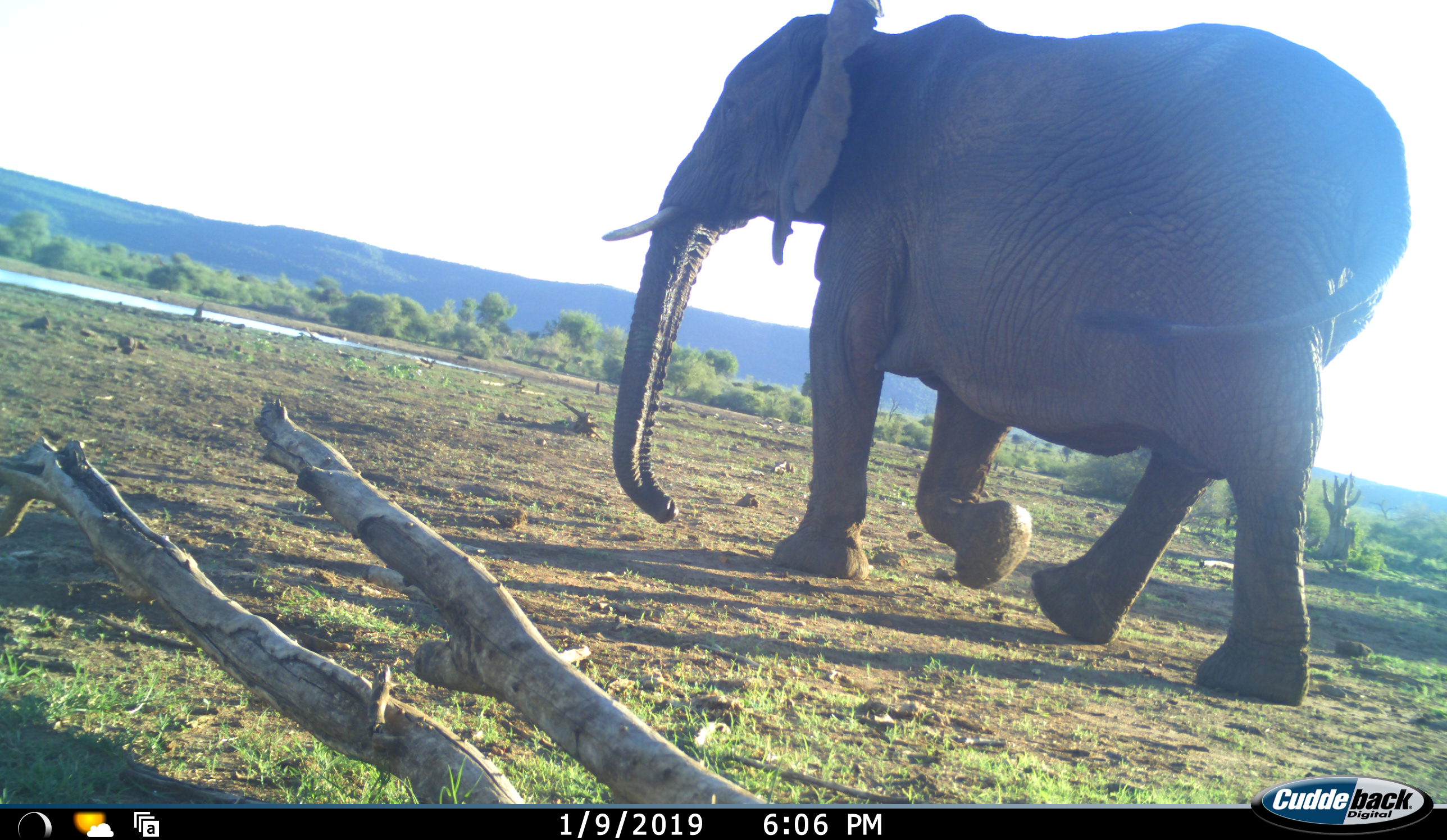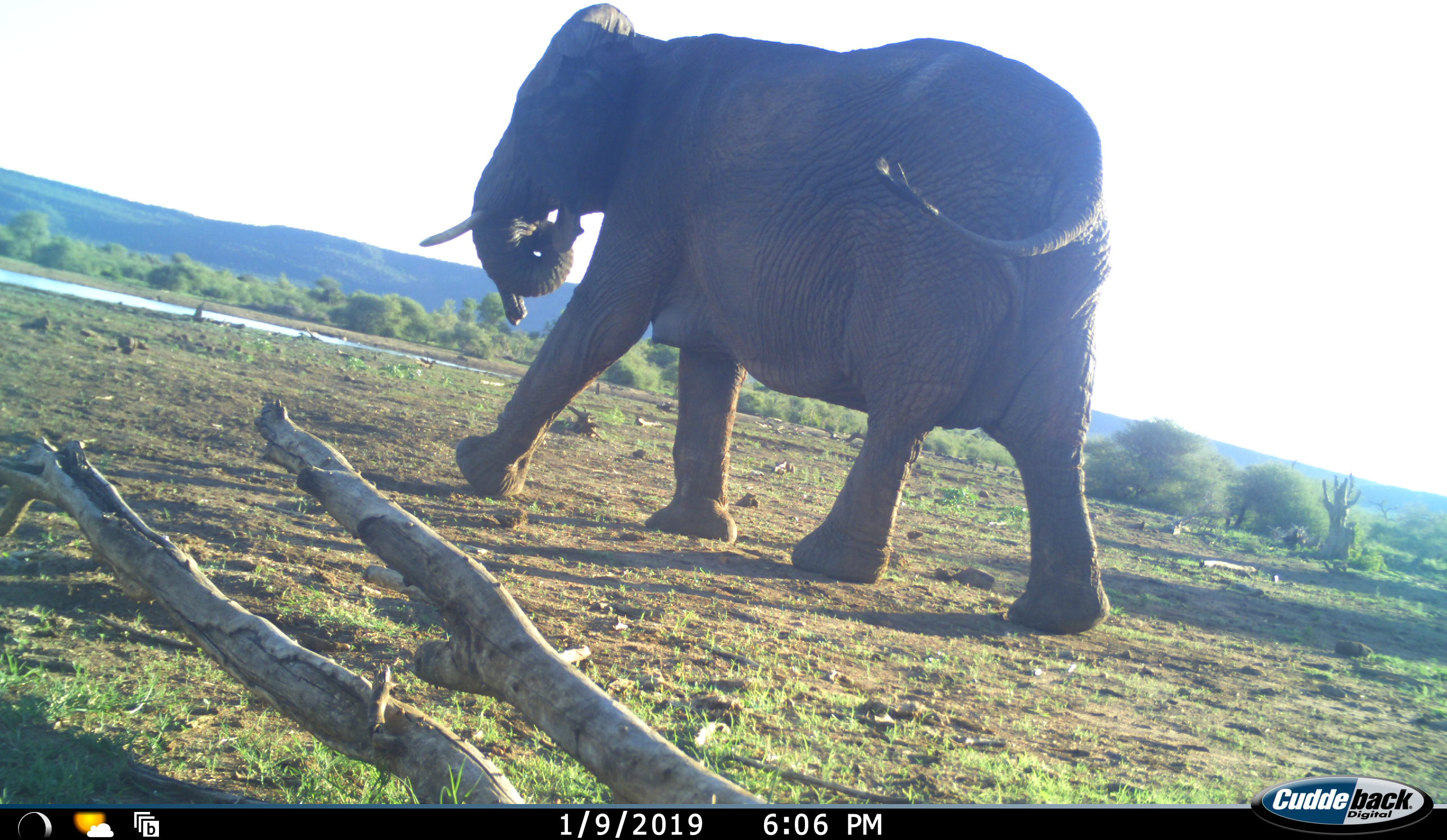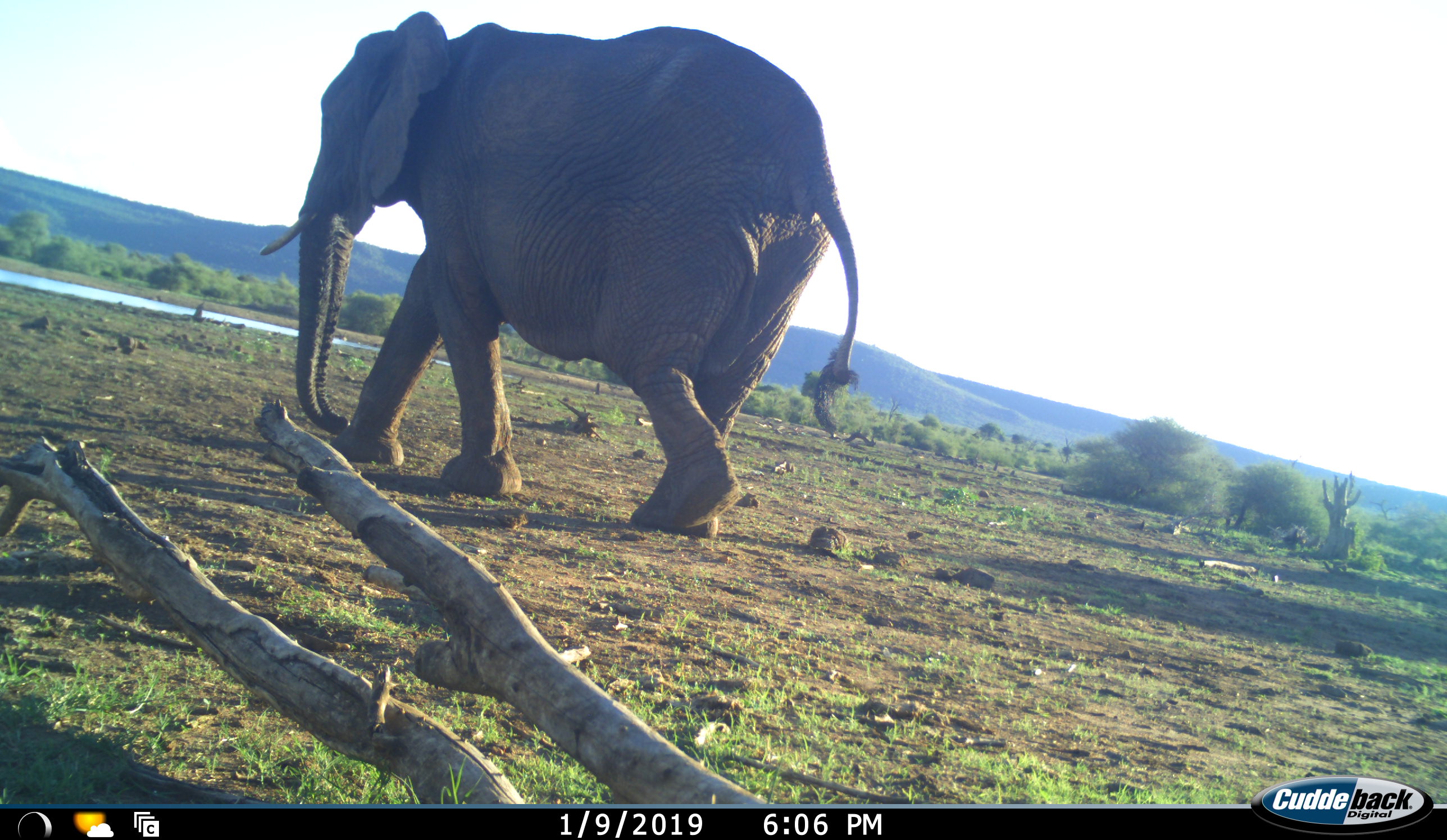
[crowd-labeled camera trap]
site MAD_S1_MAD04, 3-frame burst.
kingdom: Animalia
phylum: Chordata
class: Mammalia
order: Proboscidea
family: Elephantidae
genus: Loxodonta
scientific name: Loxodonta africana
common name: african bush elephant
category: elephant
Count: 1.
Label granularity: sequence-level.